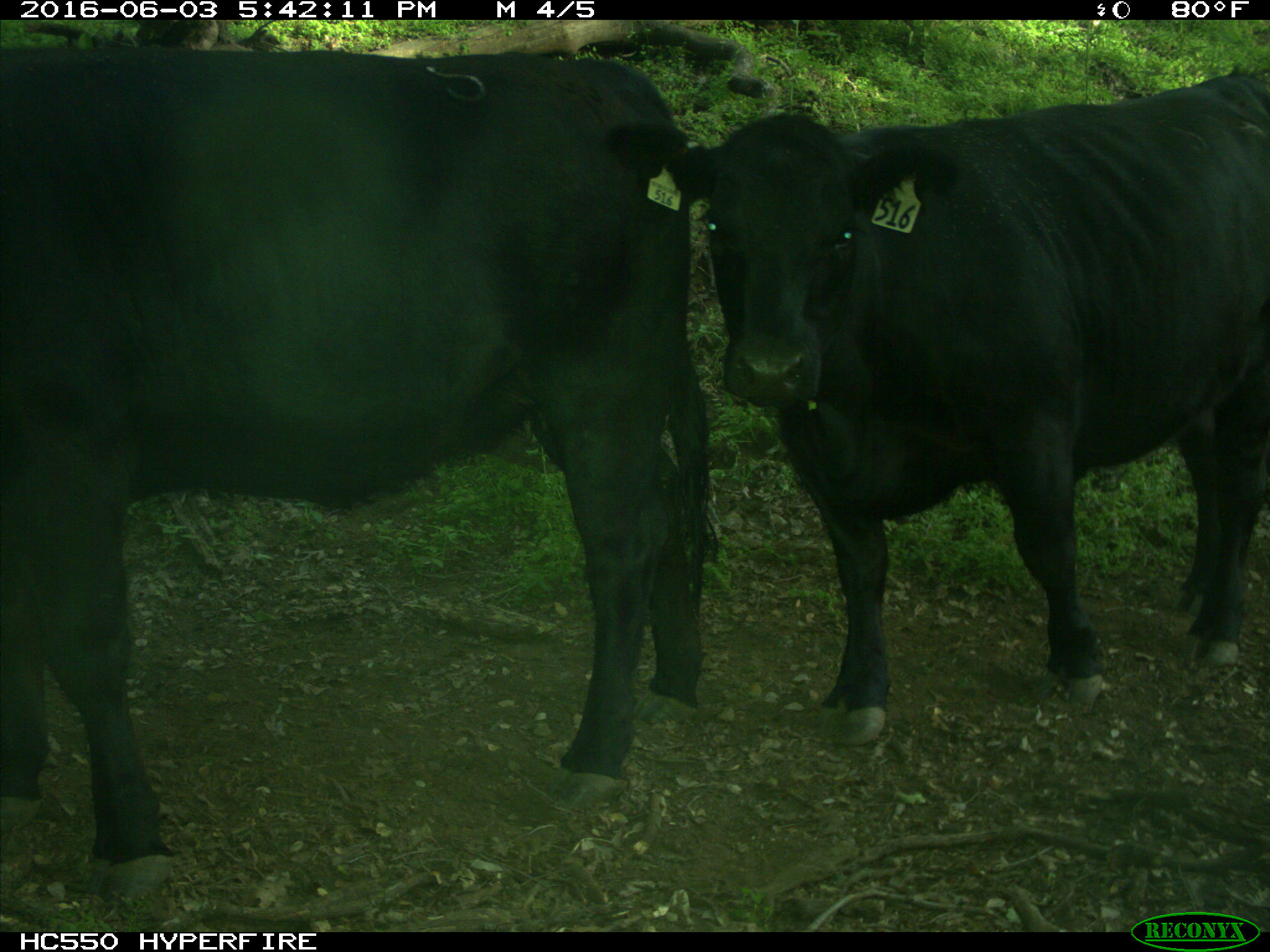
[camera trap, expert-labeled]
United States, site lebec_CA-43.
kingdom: Animalia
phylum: Chordata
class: Mammalia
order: Artiodactyla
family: Bovidae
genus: Bos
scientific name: Bos taurus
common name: domestic cow